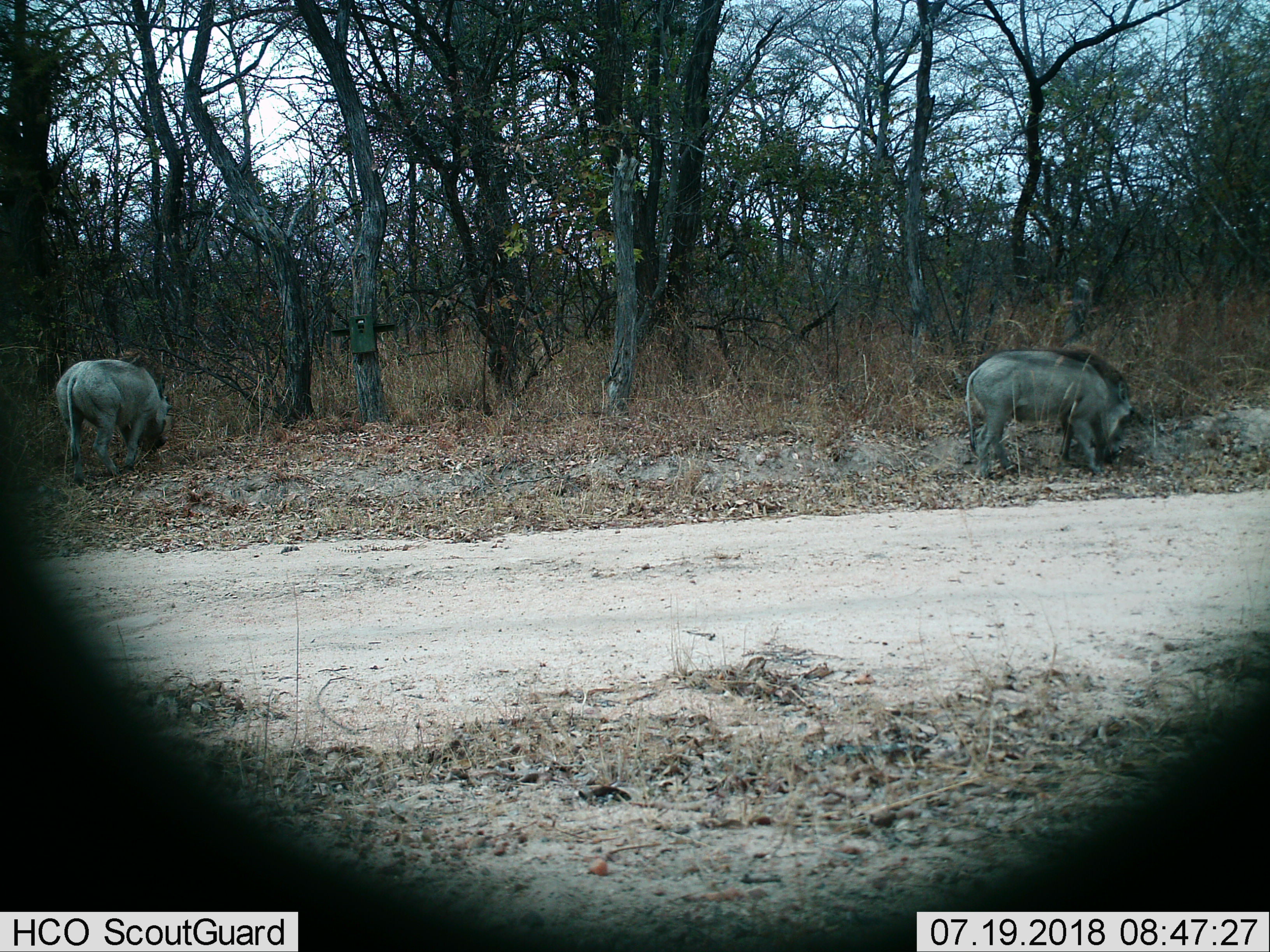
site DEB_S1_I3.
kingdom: Animalia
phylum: Chordata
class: Mammalia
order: Artiodactyla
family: Suidae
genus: Phacochoerus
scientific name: Phacochoerus africanus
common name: warthog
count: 2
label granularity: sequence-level